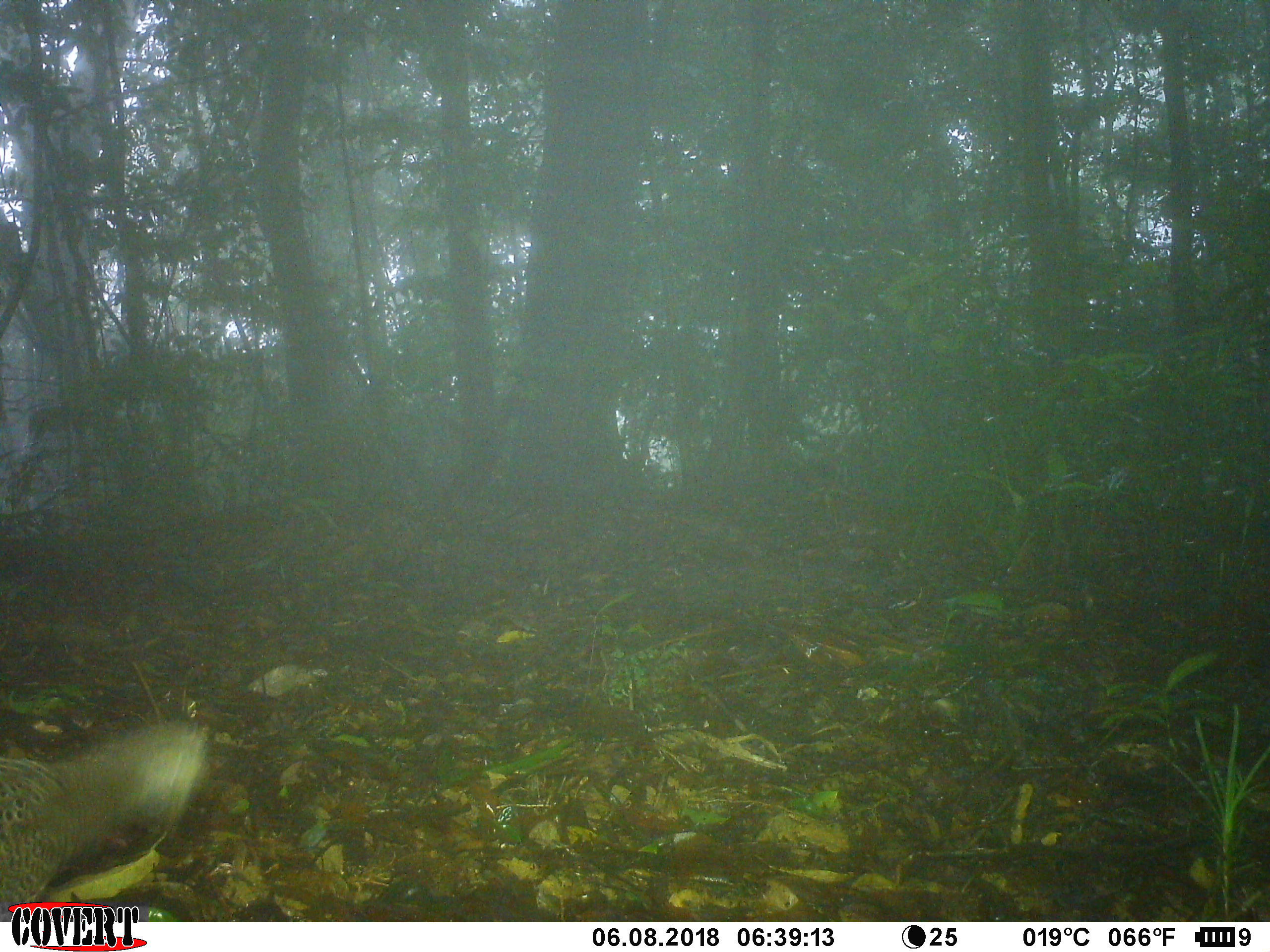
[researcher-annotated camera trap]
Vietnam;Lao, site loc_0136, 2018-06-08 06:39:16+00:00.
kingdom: Animalia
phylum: Chordata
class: Aves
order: Galliformes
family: Phasianidae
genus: Polyplectron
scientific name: Polyplectron bicalcaratum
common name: gray peacock-pheasant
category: grey peacock pheasant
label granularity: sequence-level